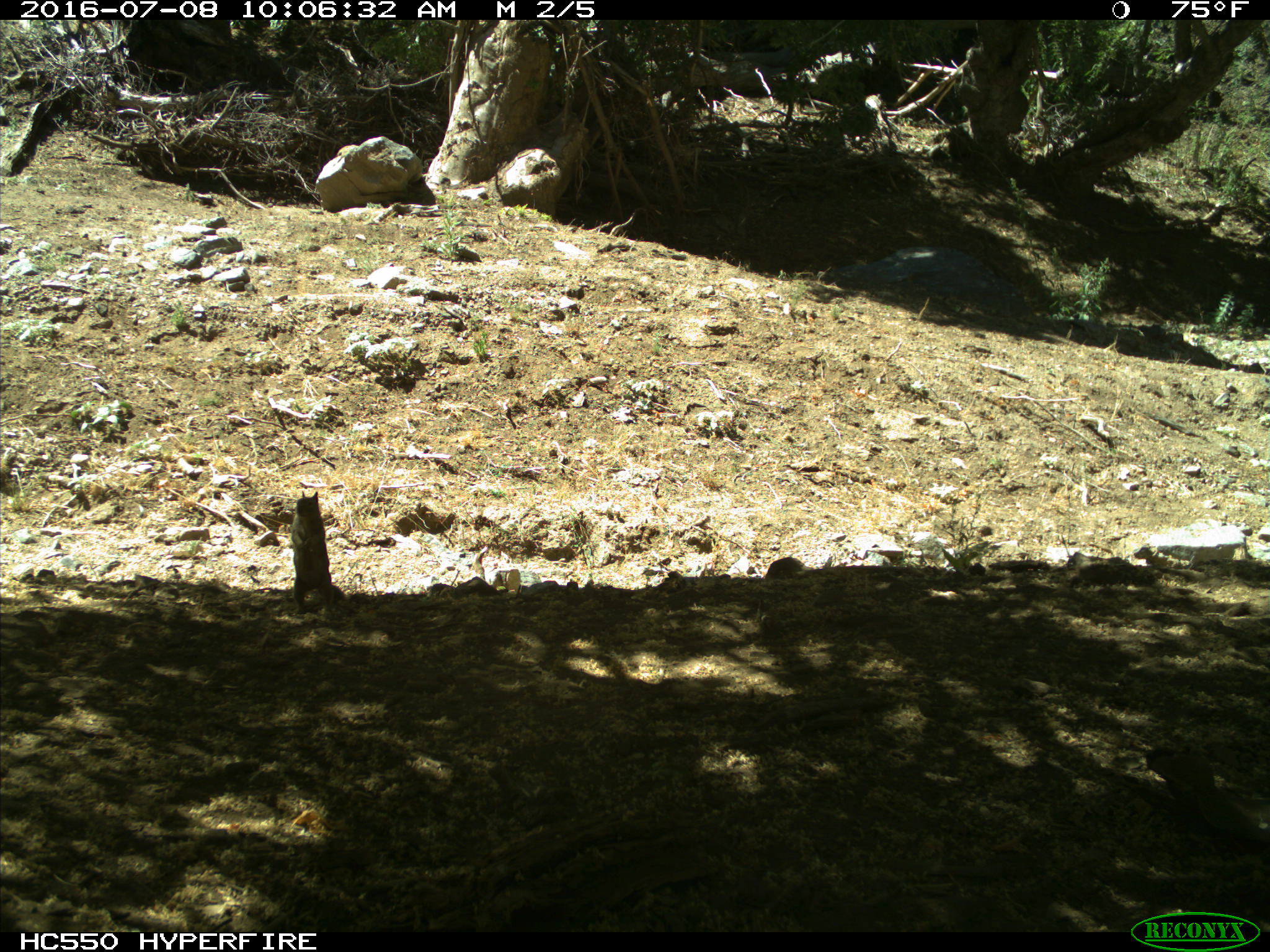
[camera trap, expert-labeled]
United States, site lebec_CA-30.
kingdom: Animalia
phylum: Chordata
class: Mammalia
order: Rodentia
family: Sciuridae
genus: Otospermophilus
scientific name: Otospermophilus beecheyi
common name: california ground squirrel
Otospermophilus beecheyi (california ground squirrel).